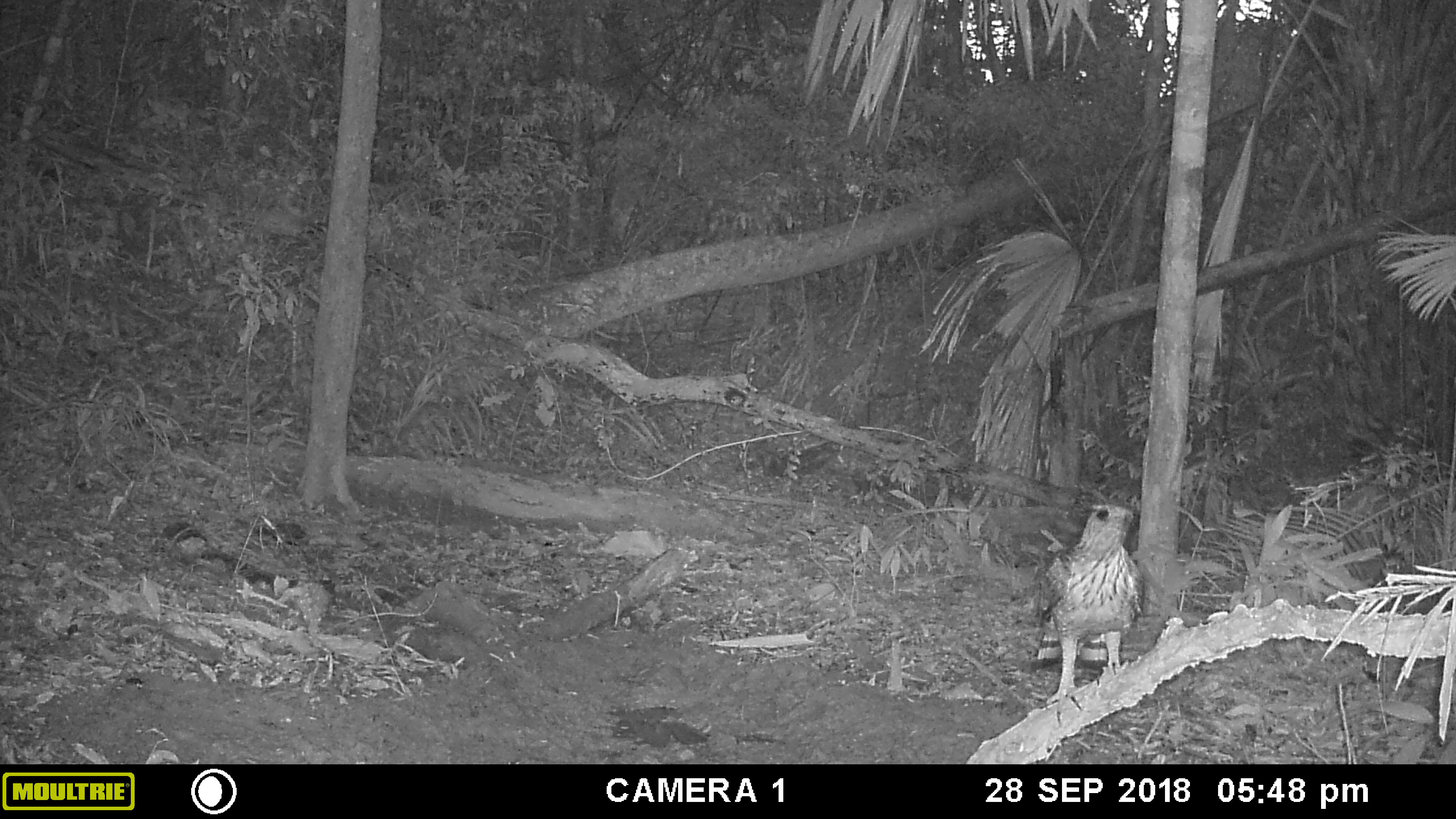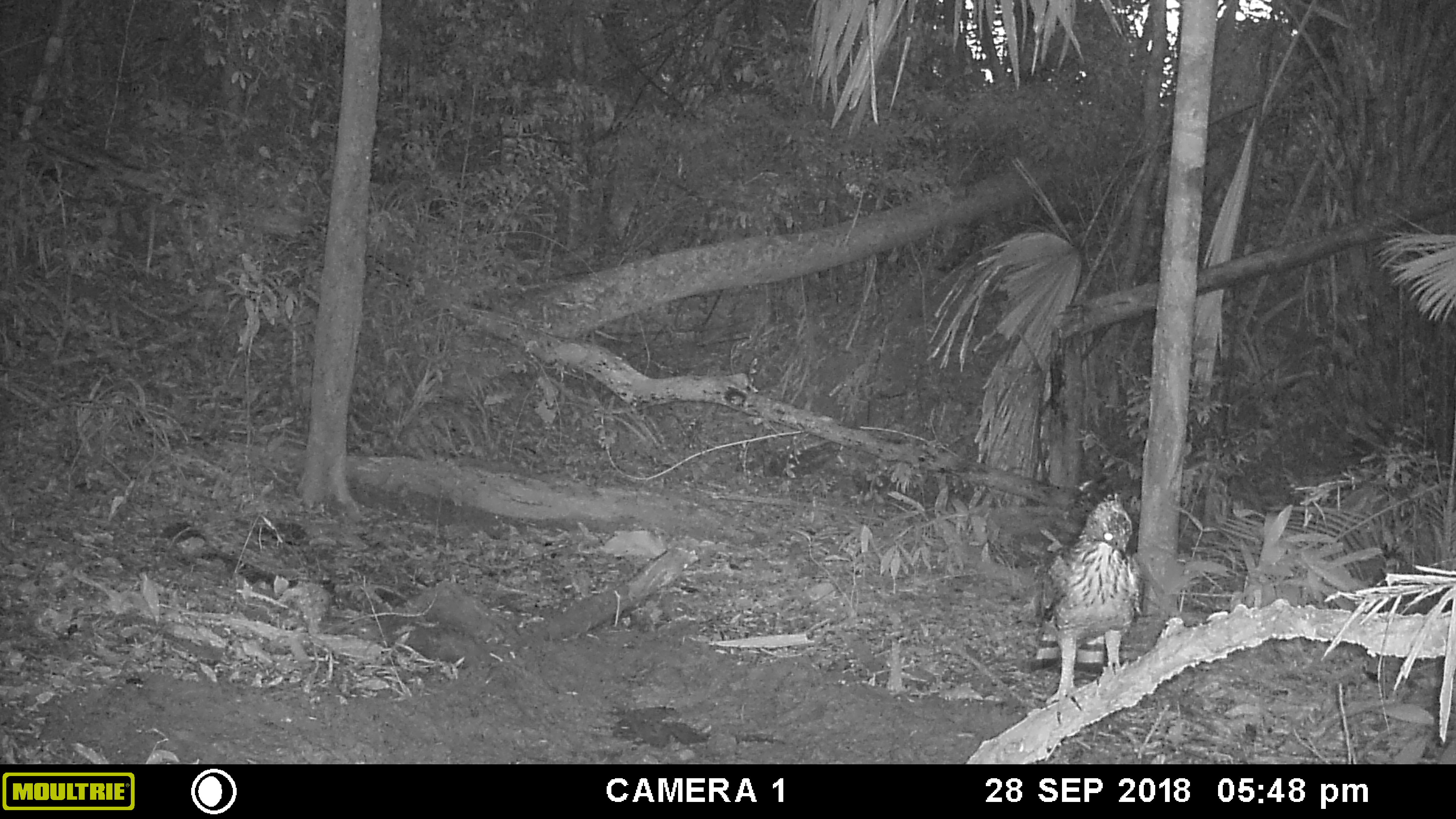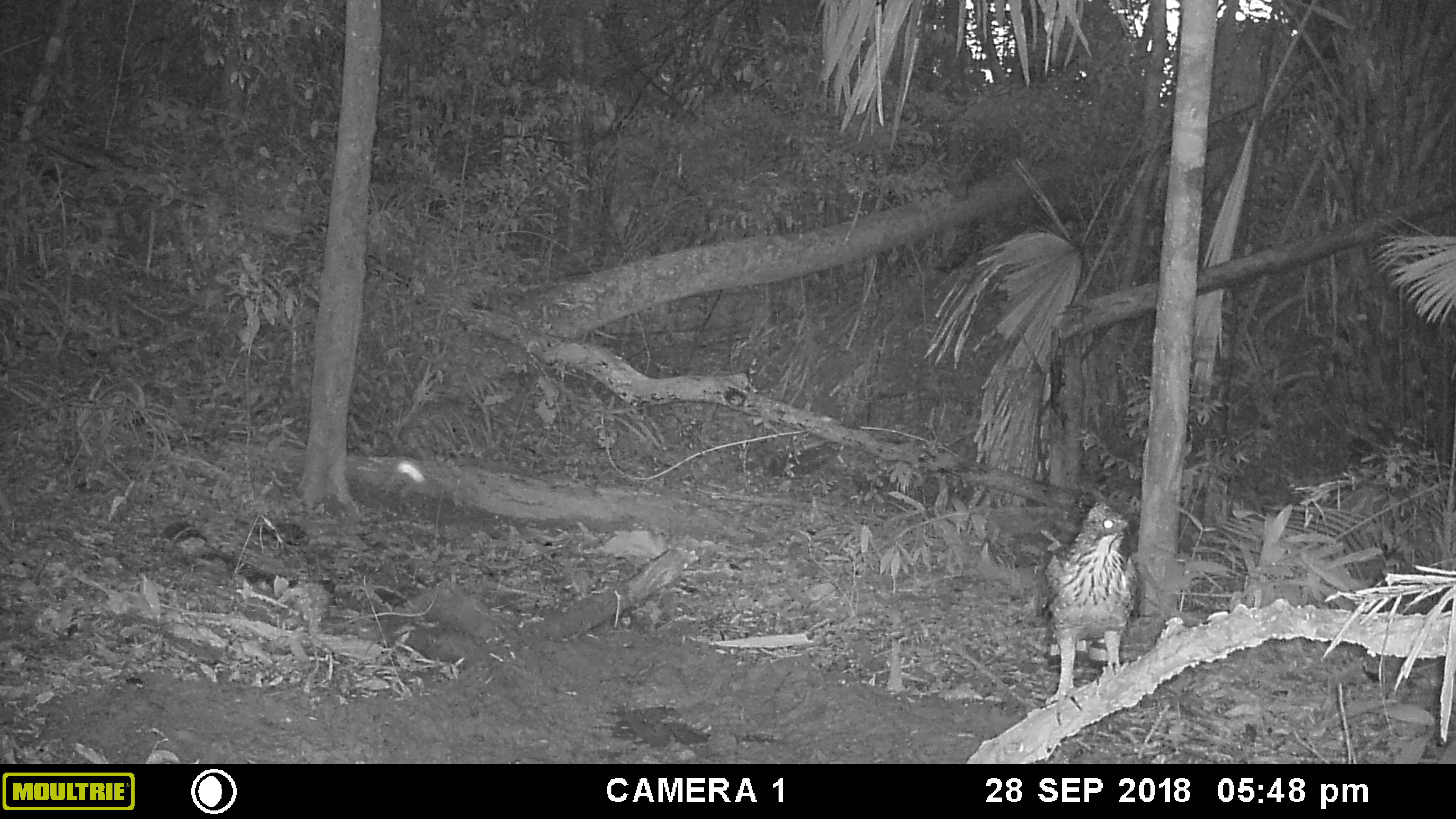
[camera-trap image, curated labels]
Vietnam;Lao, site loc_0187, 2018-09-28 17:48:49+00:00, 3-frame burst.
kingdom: Animalia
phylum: Chordata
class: Aves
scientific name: Aves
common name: bird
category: unidentified bird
Unidentified bird (bird) (Aves). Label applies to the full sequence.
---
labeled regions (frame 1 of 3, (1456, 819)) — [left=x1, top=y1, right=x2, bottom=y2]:
unidentified bird: [left=1032, top=502, right=1144, bottom=727]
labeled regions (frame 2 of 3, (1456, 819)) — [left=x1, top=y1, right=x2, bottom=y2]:
unidentified bird: [left=1030, top=495, right=1142, bottom=726]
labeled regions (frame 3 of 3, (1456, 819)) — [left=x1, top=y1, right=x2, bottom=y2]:
unidentified bird: [left=1032, top=502, right=1142, bottom=725]